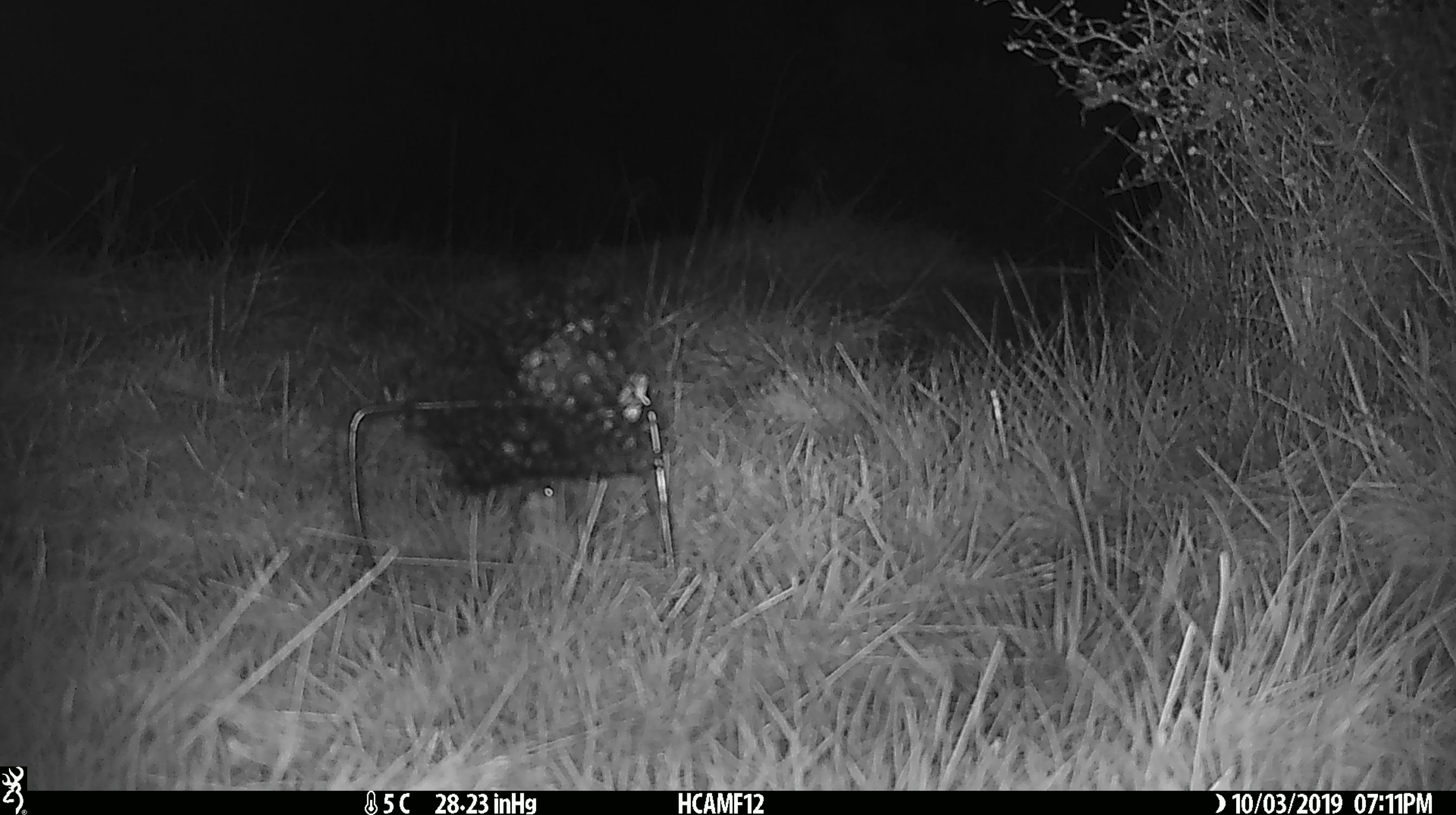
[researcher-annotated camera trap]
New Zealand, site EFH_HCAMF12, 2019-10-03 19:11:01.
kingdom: Animalia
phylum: Chordata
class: Mammalia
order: Rodentia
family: Muridae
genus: Mus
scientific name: Mus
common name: mouse